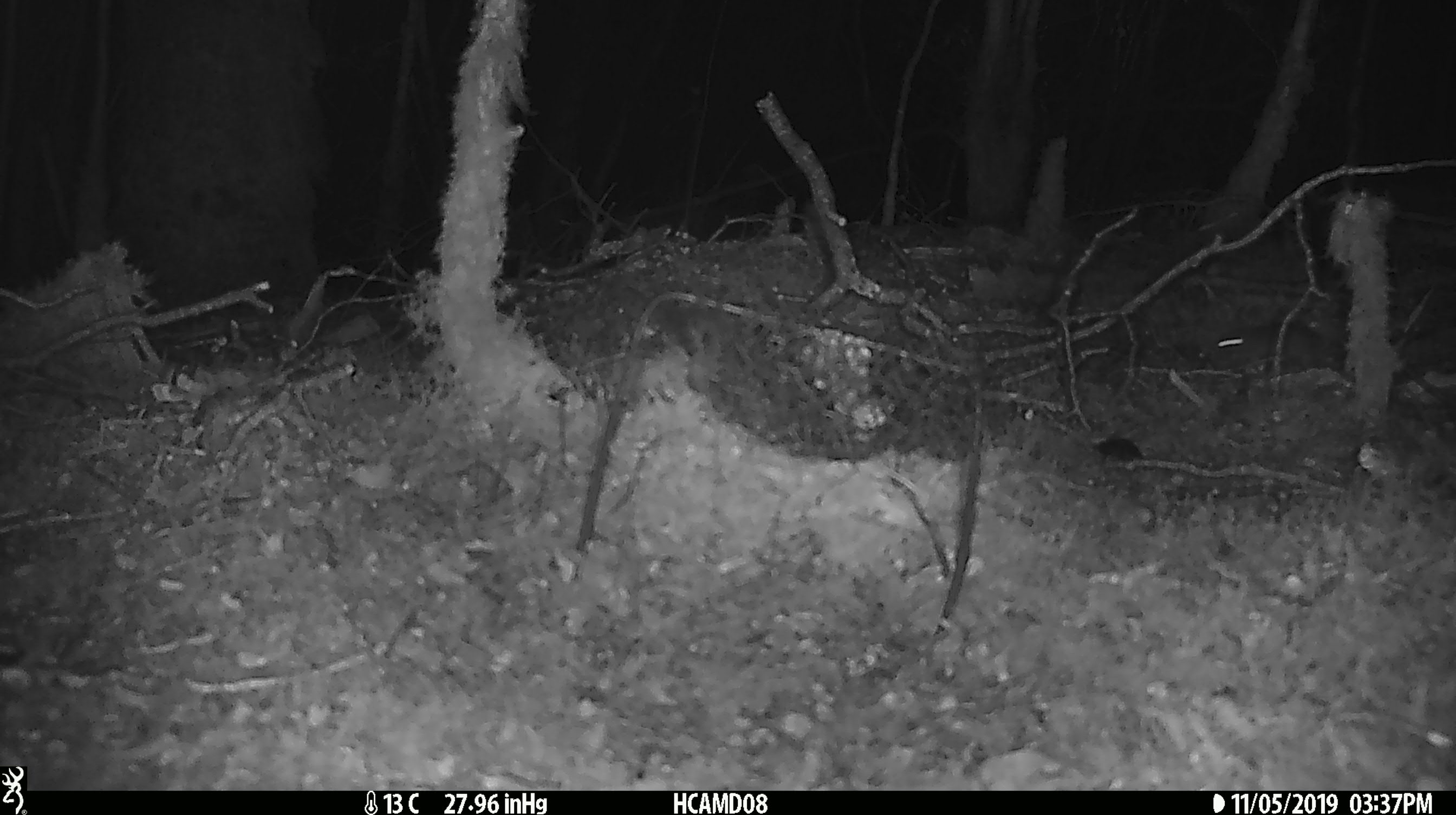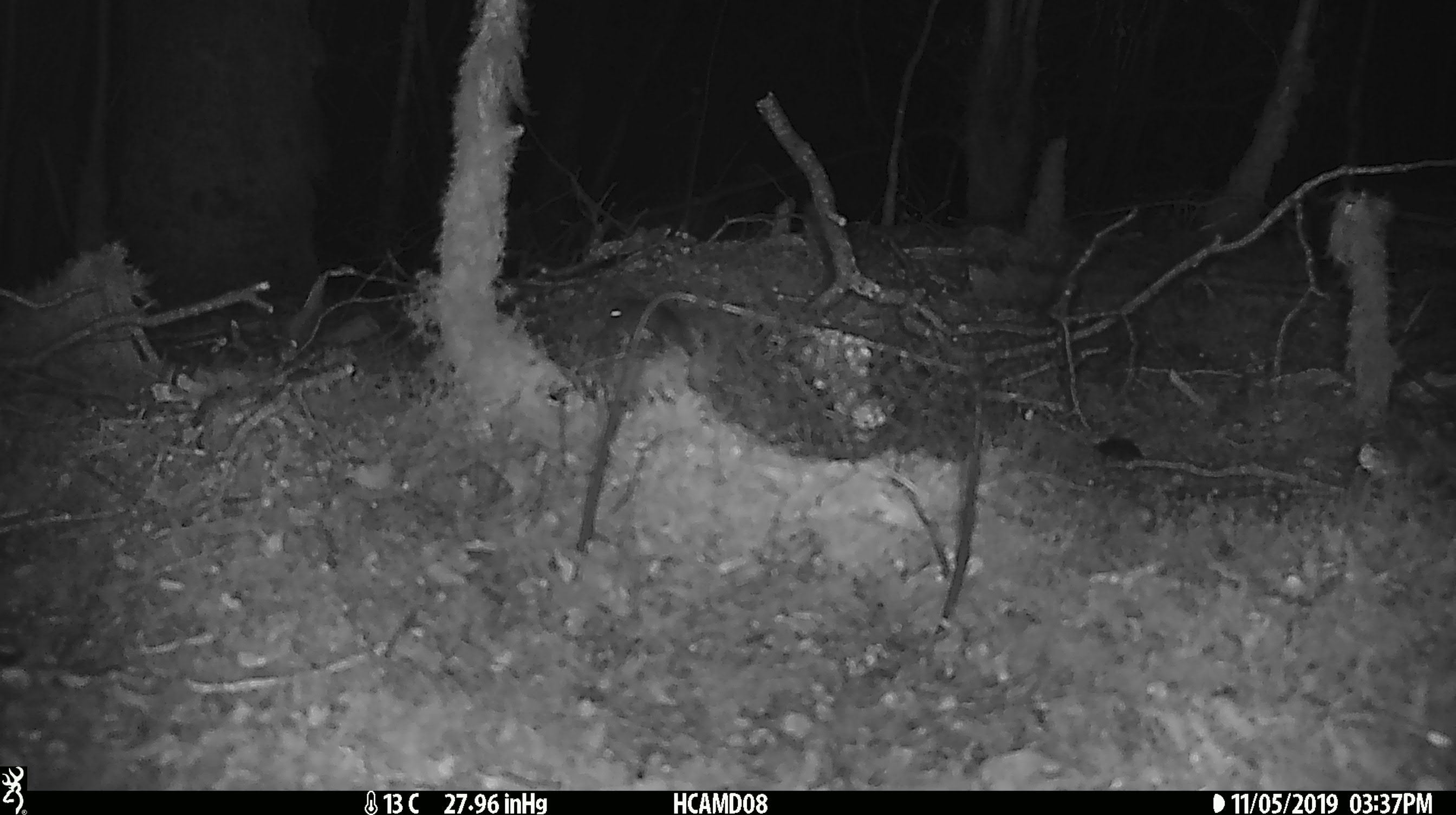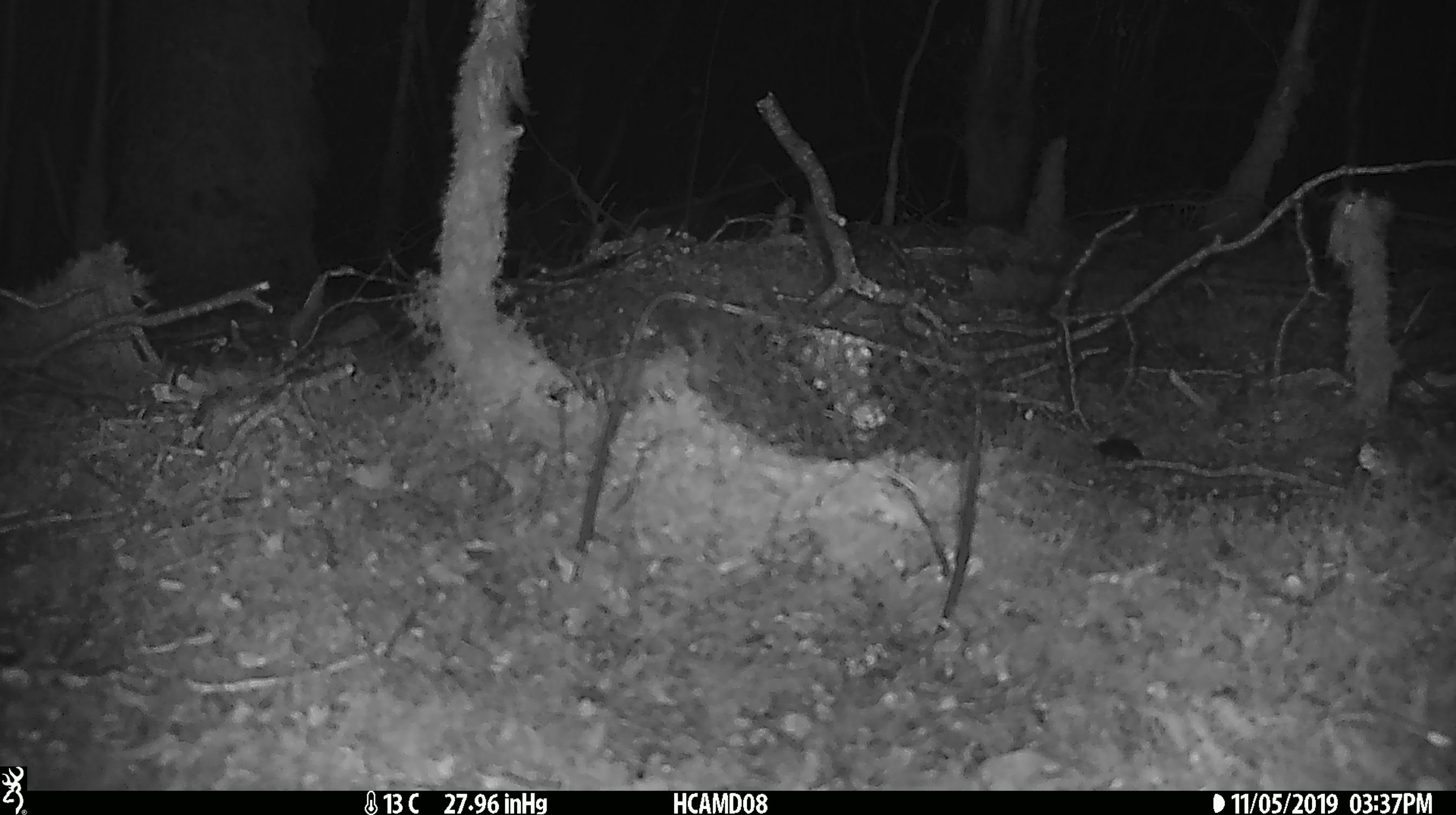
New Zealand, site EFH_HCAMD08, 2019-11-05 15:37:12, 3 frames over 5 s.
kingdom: Animalia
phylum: Chordata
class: Mammalia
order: Rodentia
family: Muridae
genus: Mus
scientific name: Mus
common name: mouse